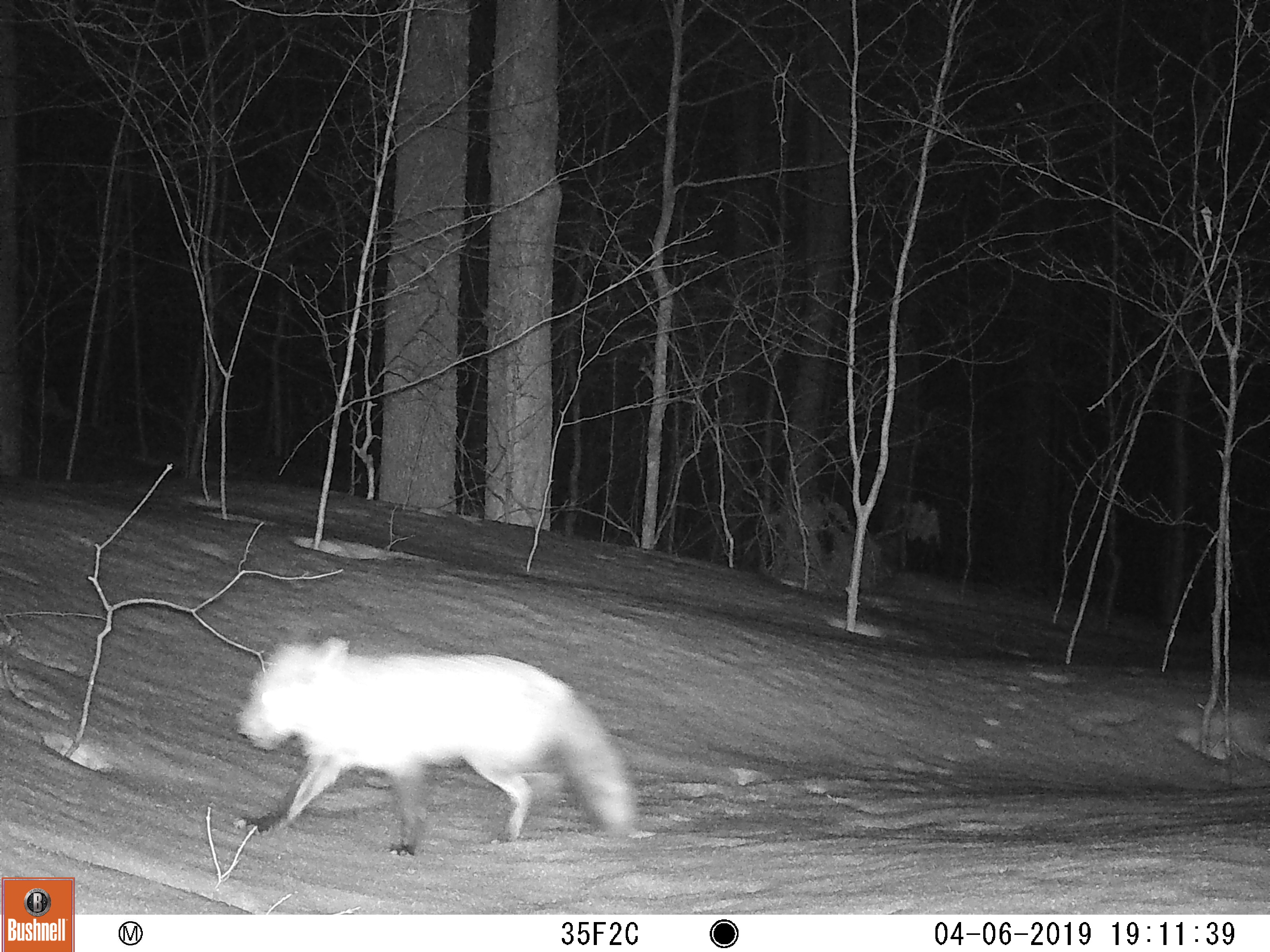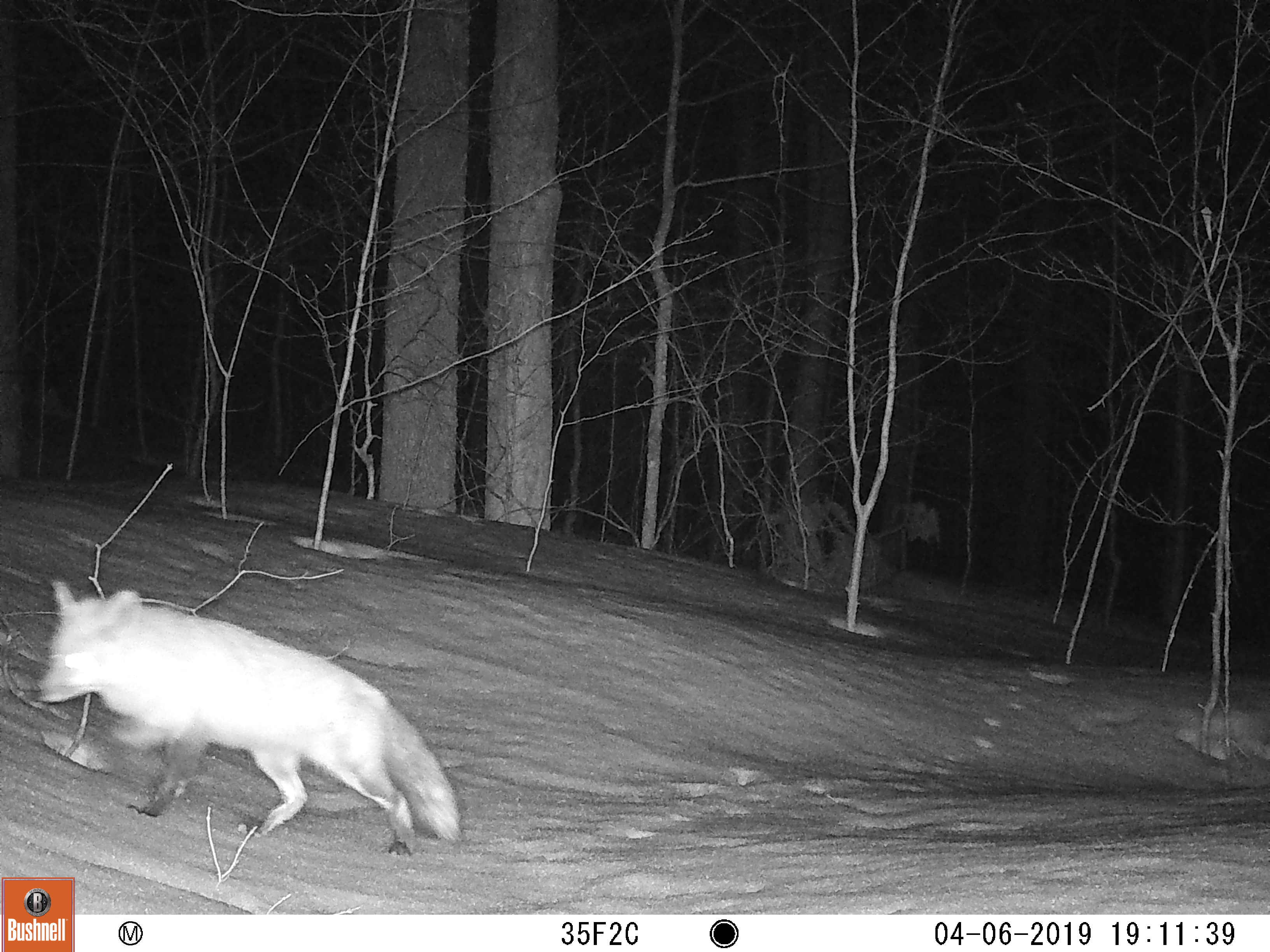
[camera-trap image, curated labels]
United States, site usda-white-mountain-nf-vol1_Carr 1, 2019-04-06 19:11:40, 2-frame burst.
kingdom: Animalia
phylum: Chordata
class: Mammalia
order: Carnivora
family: Canidae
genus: Vulpes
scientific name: Vulpes vulpes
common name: red fox